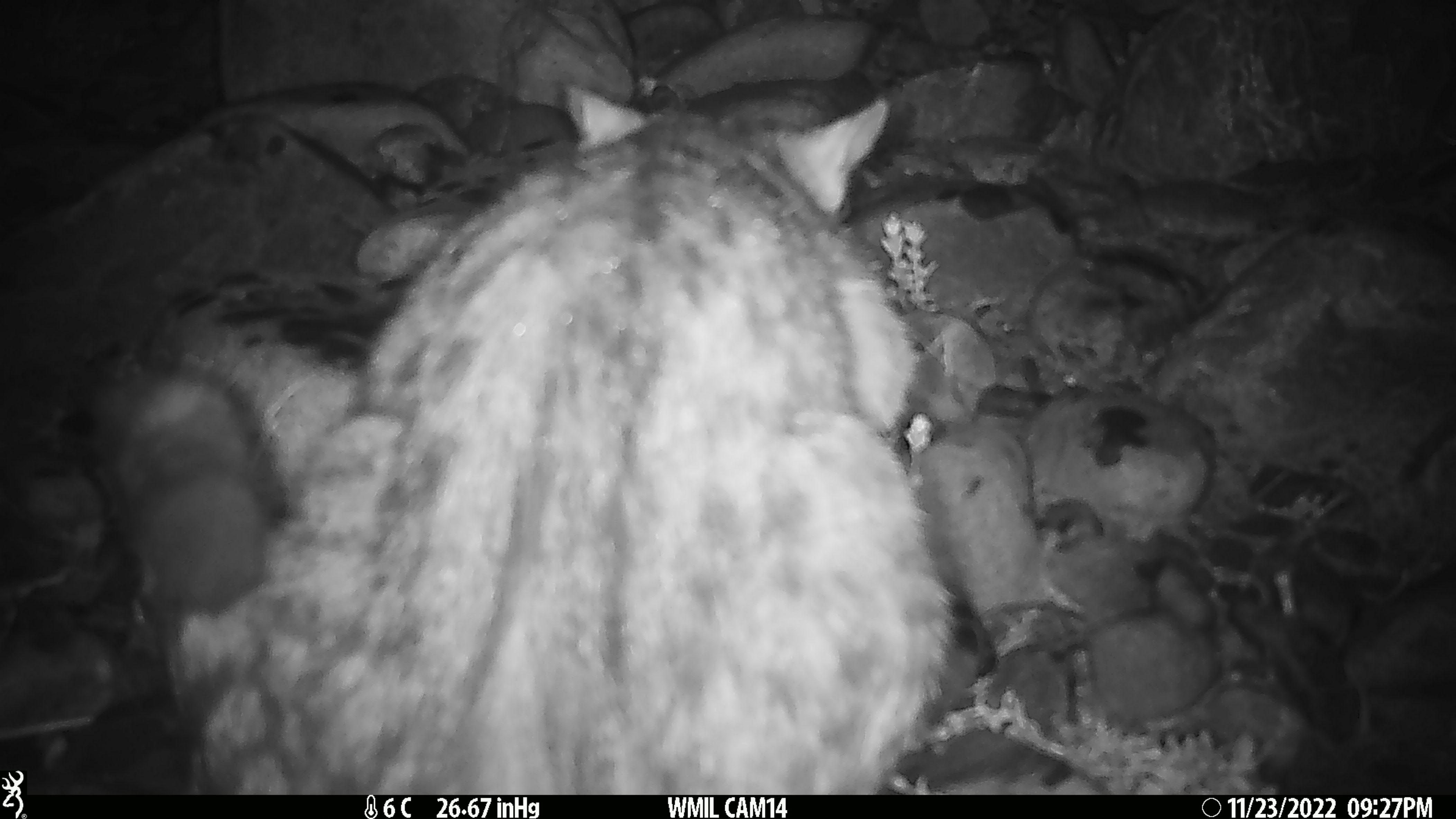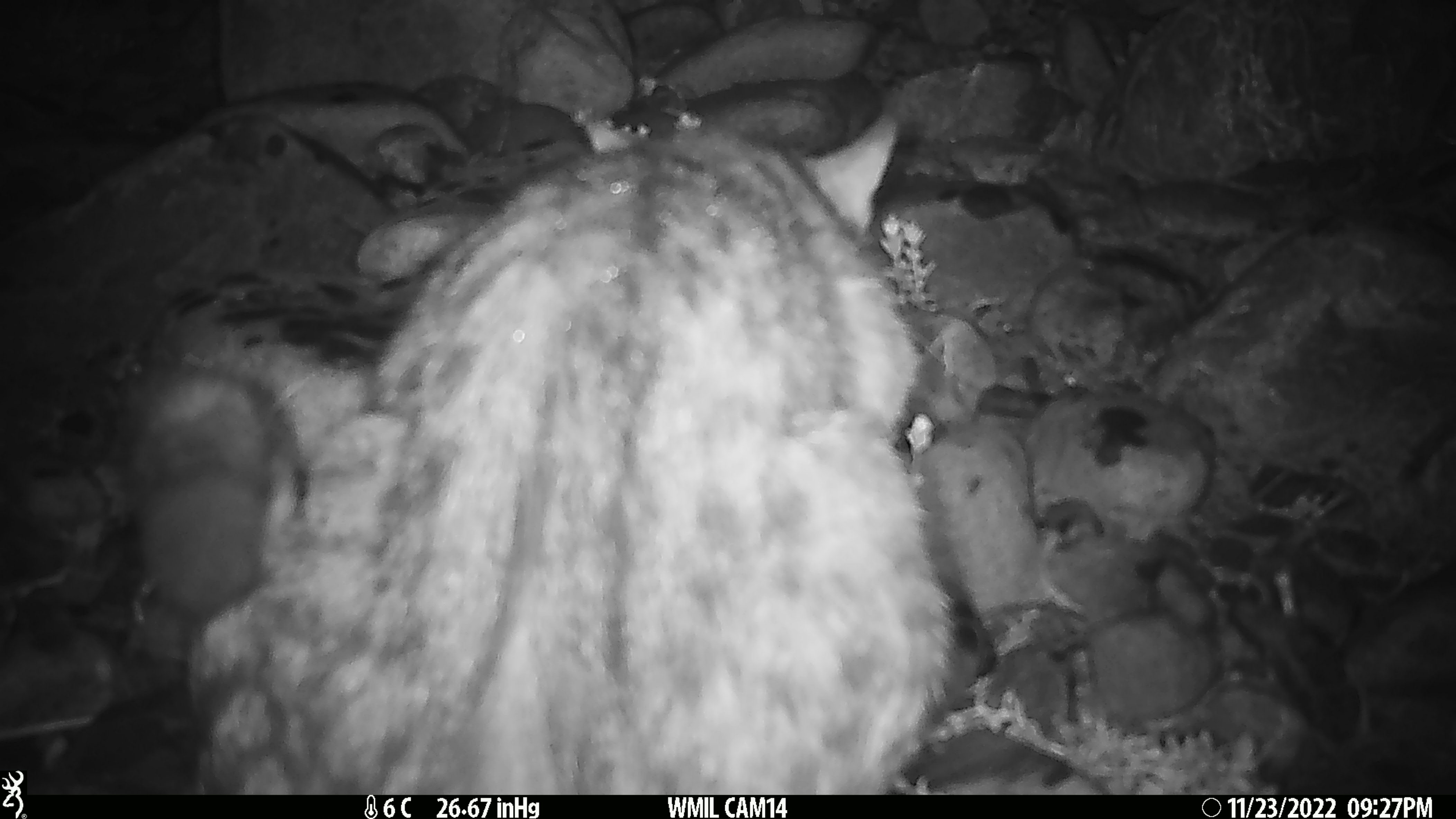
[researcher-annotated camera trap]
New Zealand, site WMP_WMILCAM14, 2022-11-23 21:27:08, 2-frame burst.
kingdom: Animalia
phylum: Chordata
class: Mammalia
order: Carnivora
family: Felidae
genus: Felis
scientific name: Felis catus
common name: domestic cat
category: cat